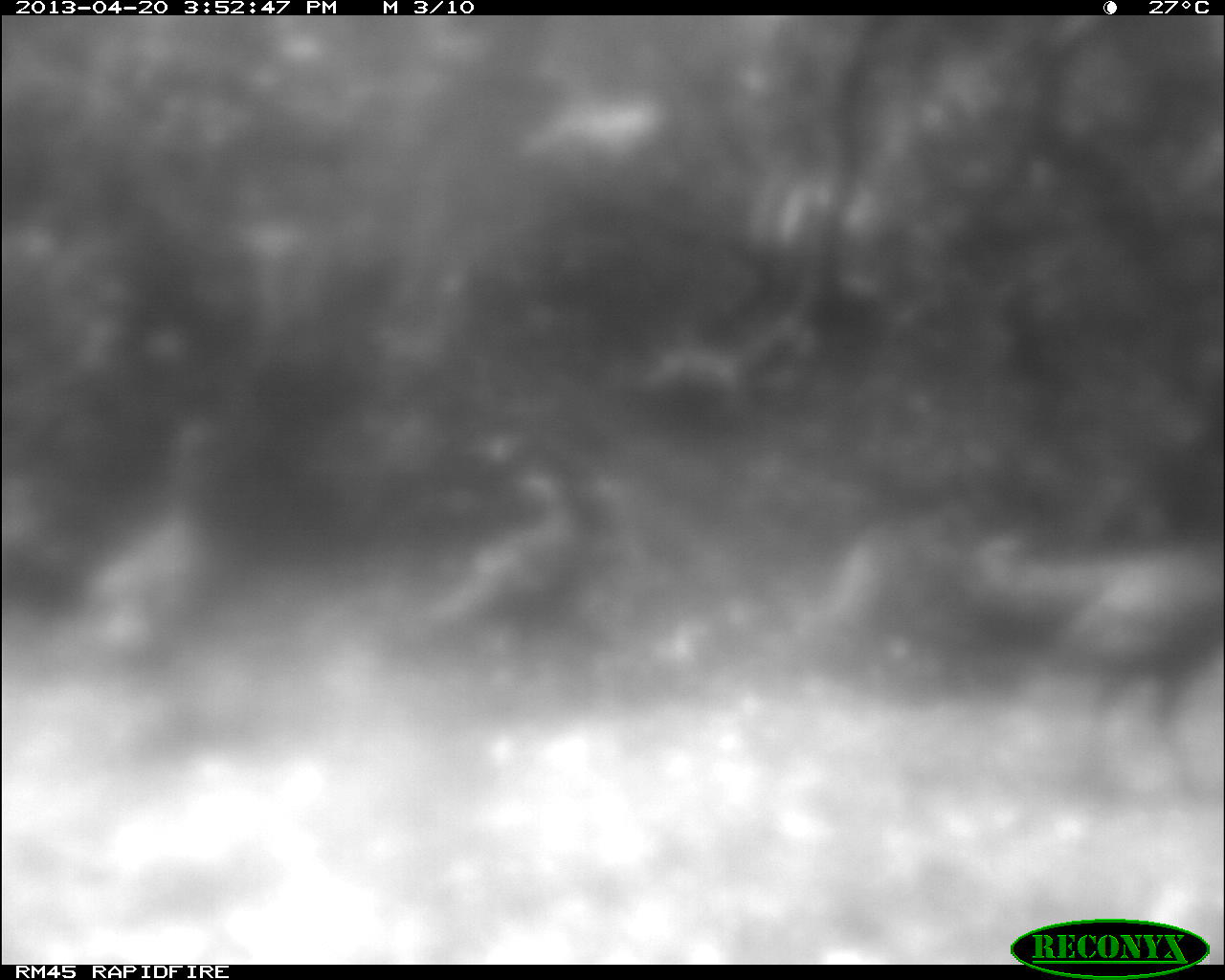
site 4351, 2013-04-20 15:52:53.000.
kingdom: Animalia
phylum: Chordata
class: Aves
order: Galliformes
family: Phasianidae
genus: Meleagris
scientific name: Meleagris ocellata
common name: ocellated turkey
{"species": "Meleagris ocellata (ocellated turkey)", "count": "3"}